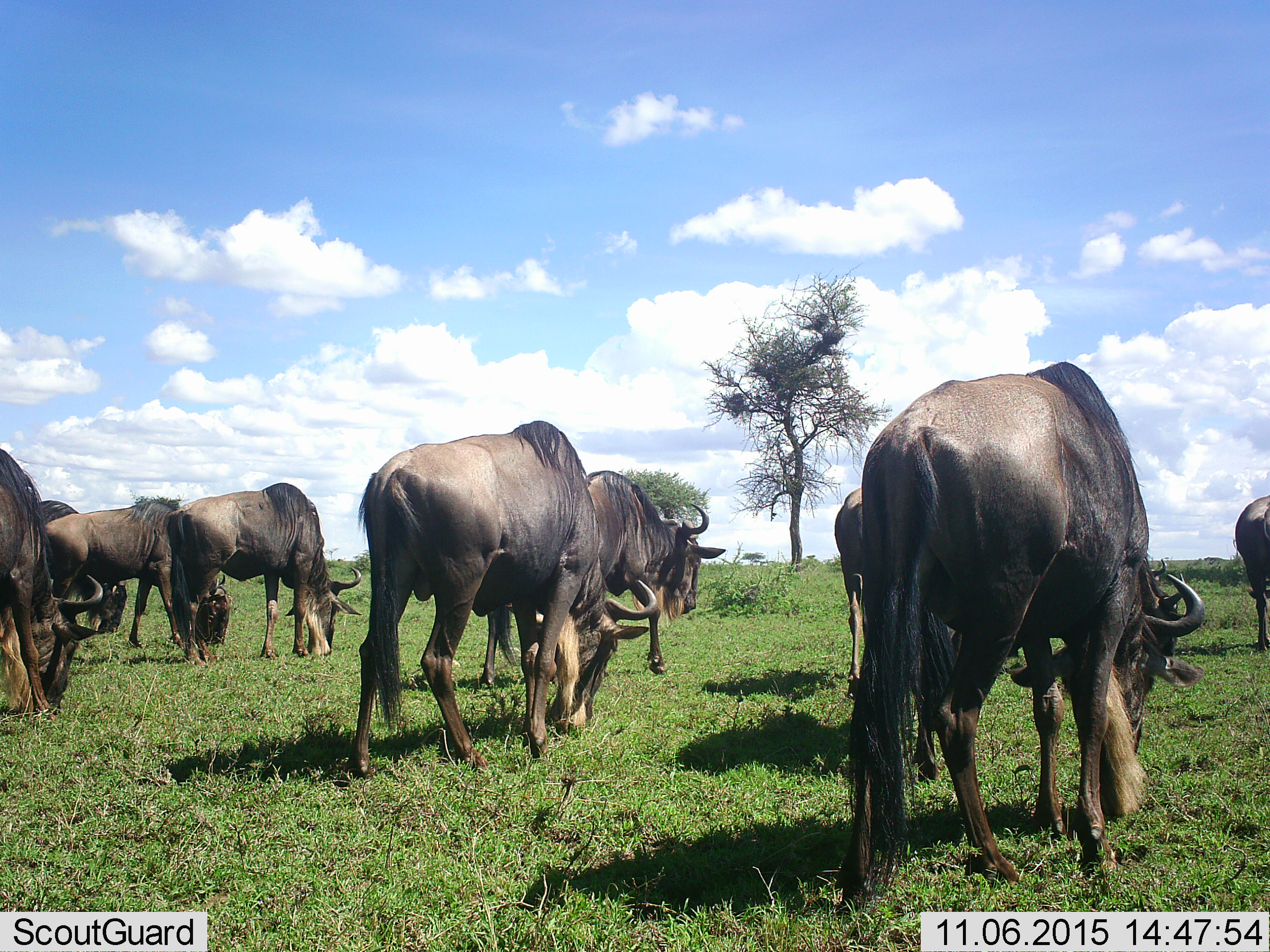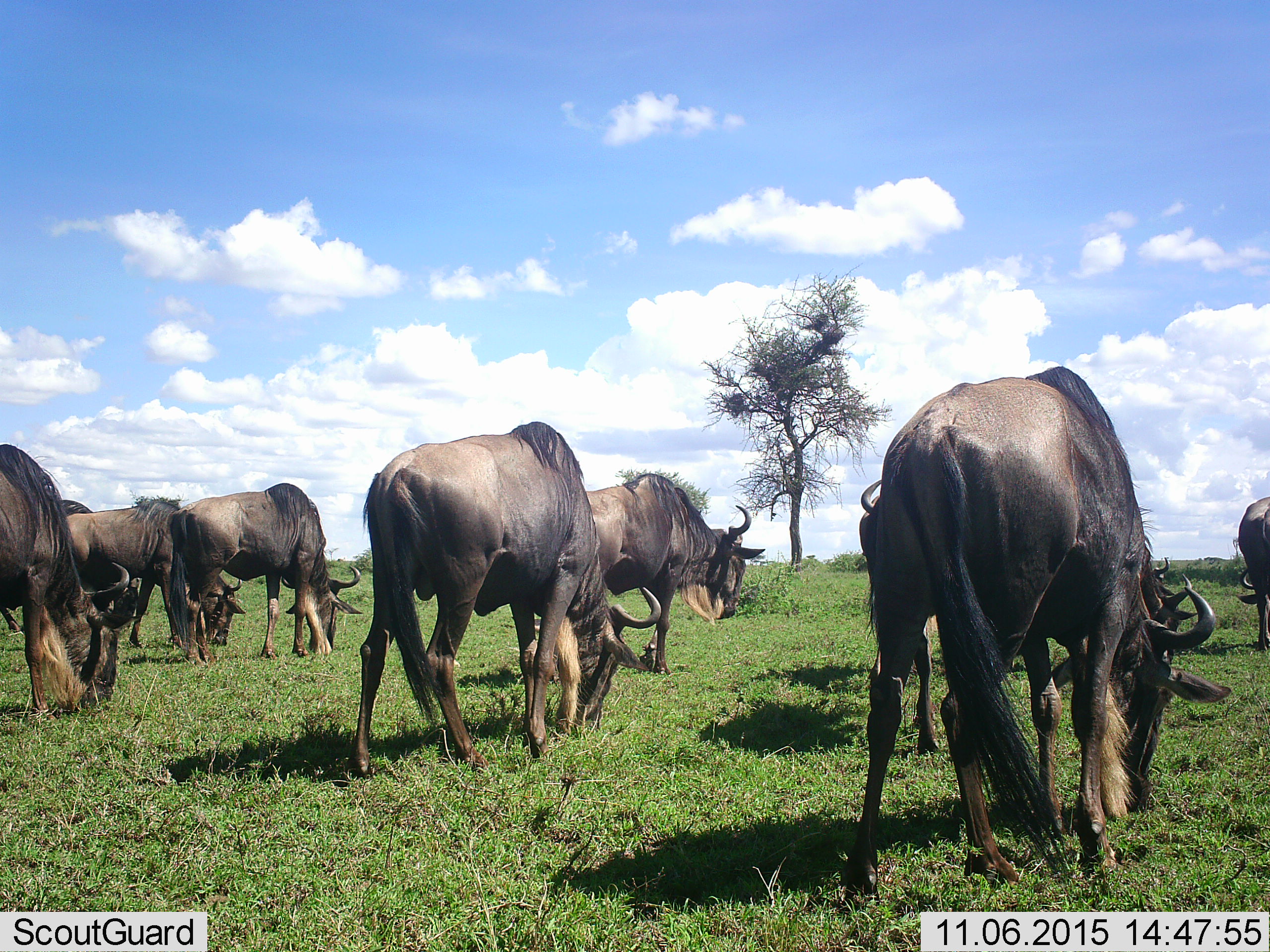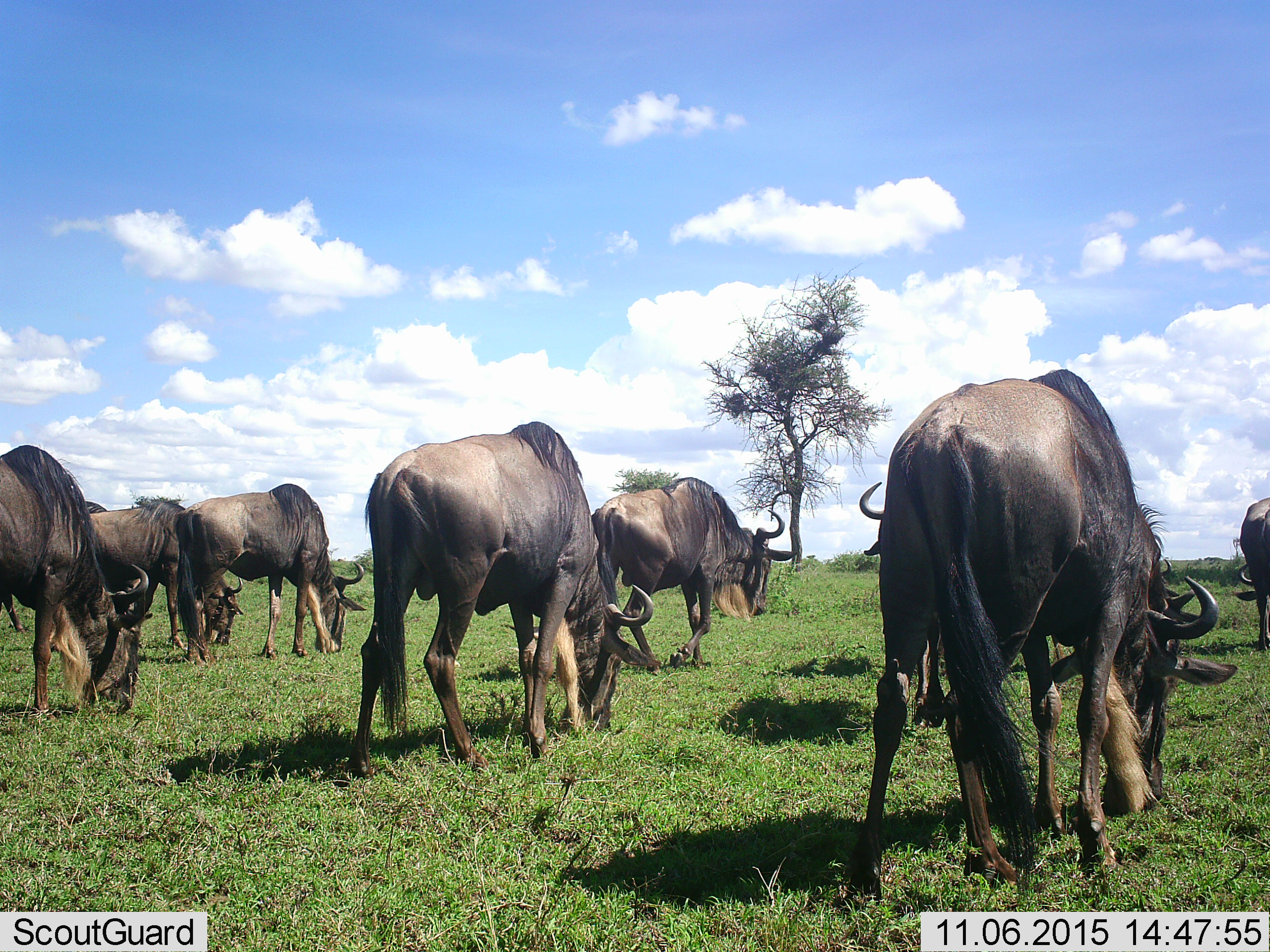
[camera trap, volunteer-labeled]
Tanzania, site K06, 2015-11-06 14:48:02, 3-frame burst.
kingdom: Animalia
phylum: Chordata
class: Mammalia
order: Artiodactyla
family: Bovidae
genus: Connochaetes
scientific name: Connochaetes taurinus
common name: blue wildebeest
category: wildebeest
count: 9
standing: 33%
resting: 0%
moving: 33%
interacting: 0%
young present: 0%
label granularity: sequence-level